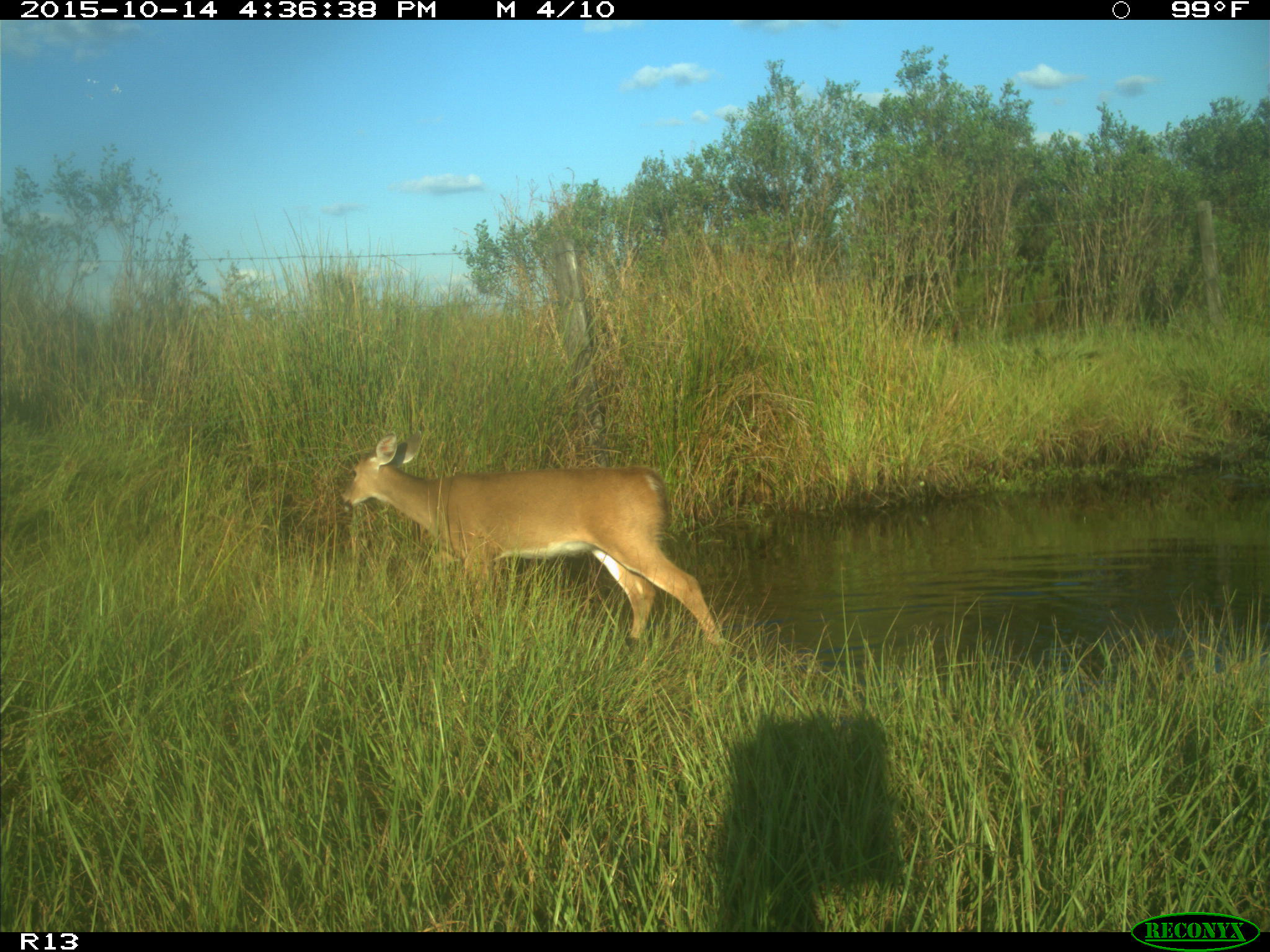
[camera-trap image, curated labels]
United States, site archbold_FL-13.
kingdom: Animalia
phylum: Chordata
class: Mammalia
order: Artiodactyla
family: Cervidae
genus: Odocoileus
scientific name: Odocoileus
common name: deer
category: unidentified deer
Unidentified deer (deer) (Odocoileus).